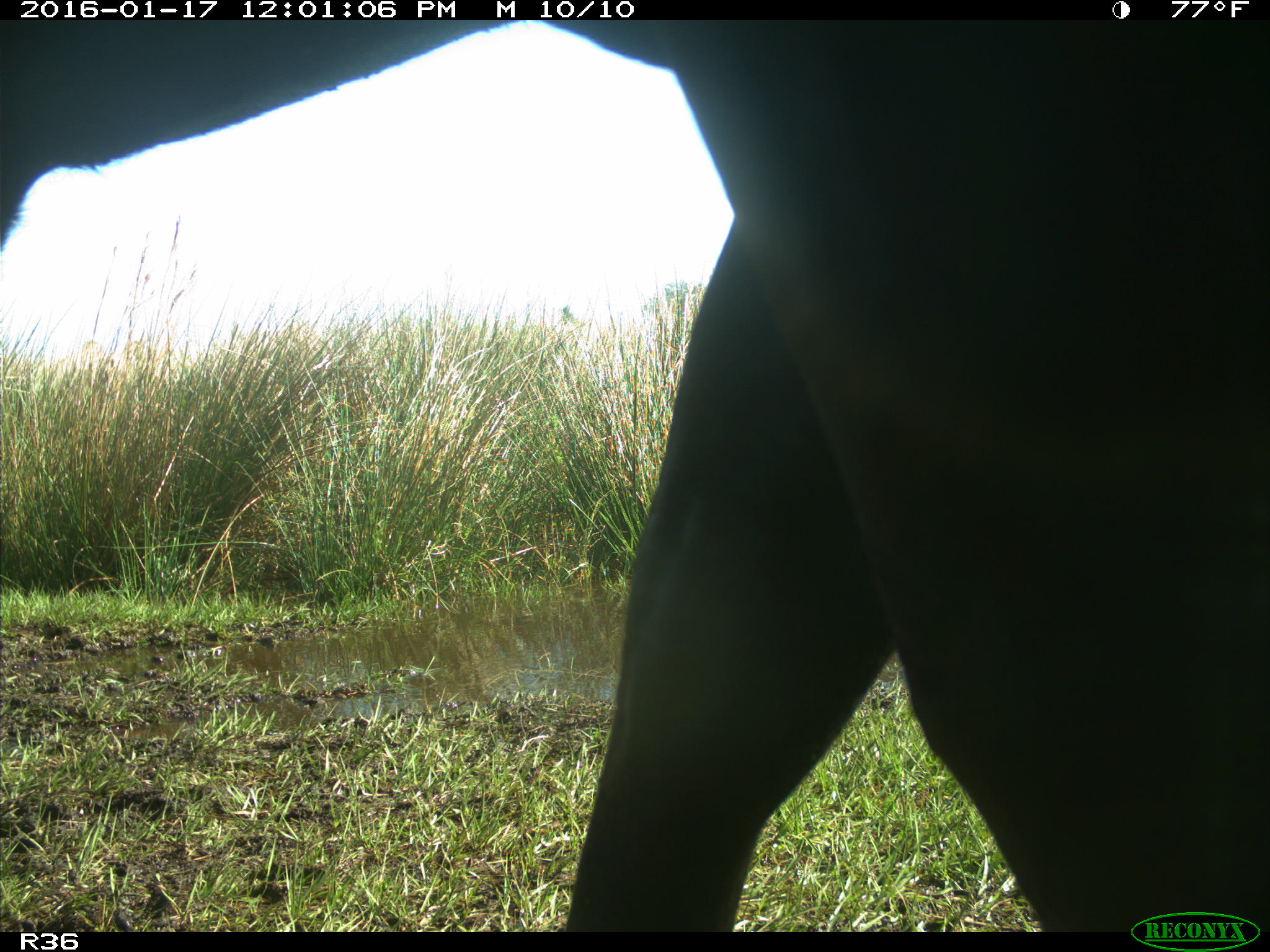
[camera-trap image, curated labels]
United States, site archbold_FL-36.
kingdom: Animalia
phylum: Chordata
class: Mammalia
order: Artiodactyla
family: Bovidae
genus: Bos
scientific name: Bos taurus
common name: domestic cow